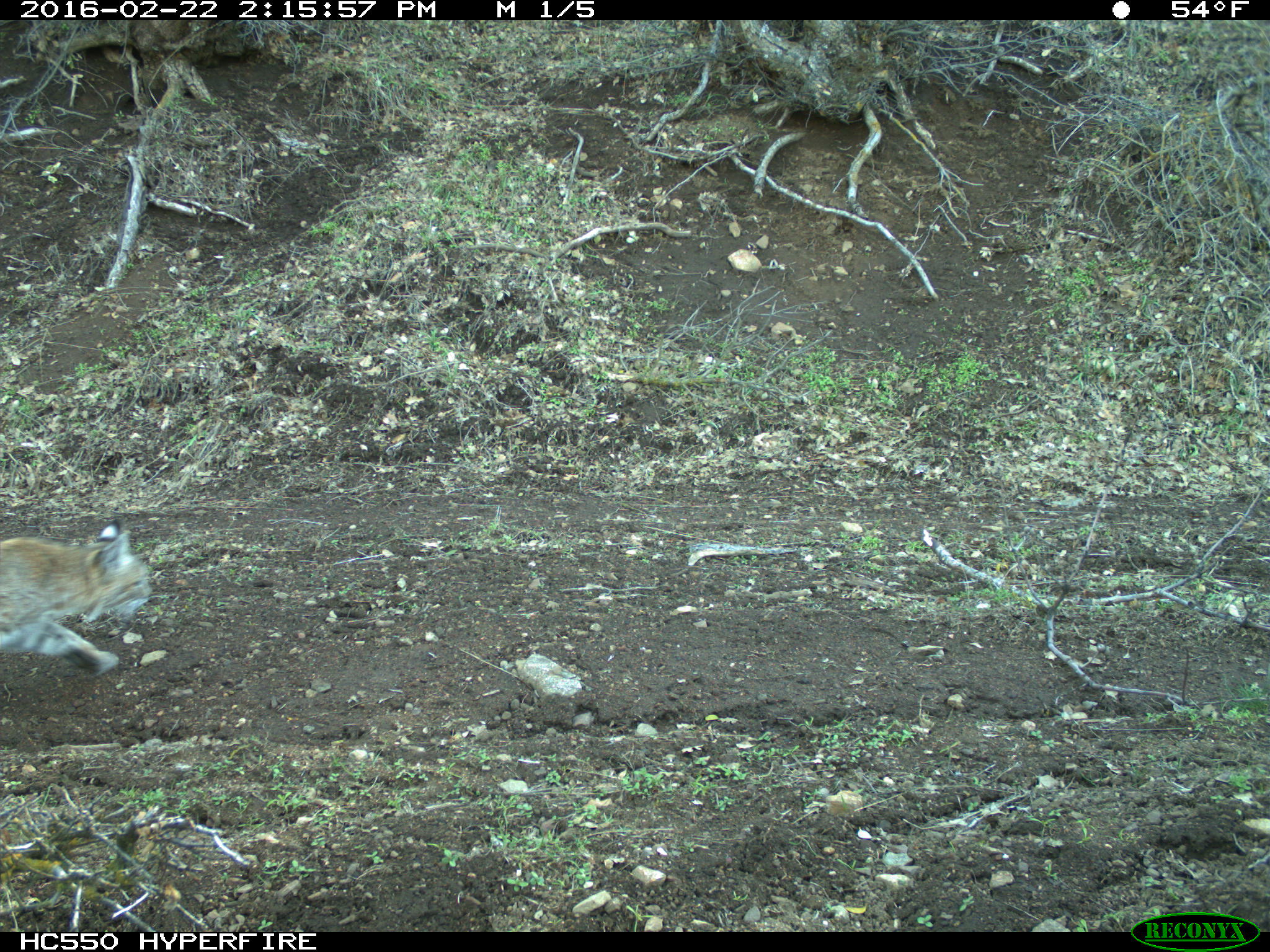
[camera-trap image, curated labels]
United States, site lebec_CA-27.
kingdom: Animalia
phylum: Chordata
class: Mammalia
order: Carnivora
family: Felidae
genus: Lynx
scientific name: Lynx rufus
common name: bobcat